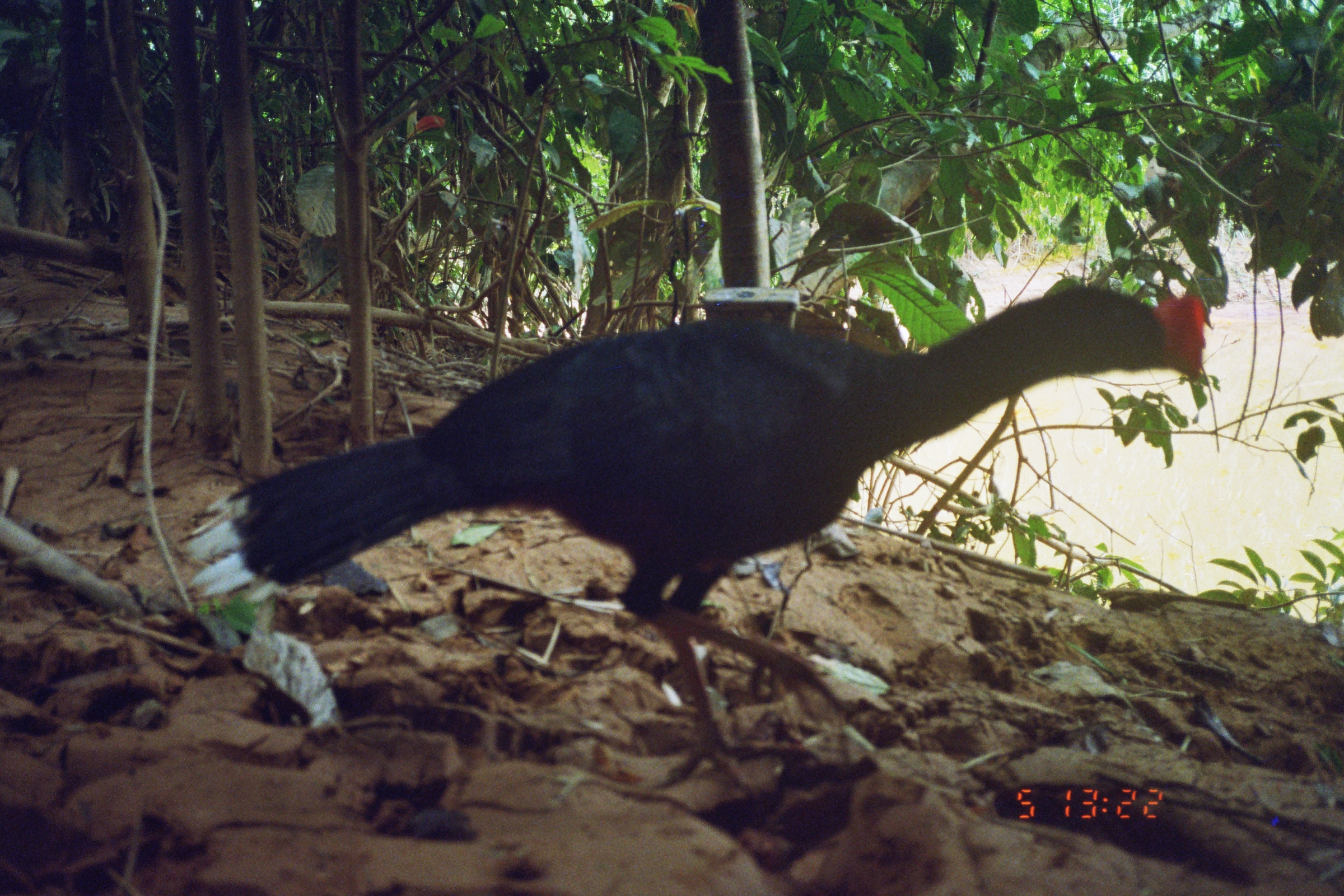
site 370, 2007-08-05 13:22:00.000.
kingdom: Animalia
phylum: Chordata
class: Aves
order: Galliformes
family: Cracidae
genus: Mitu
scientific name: Mitu tuberosum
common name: razor-billed curassow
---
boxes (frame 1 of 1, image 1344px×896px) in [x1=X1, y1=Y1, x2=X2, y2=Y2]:
mitu tuberosum: [x1=178, y1=280, x2=1204, y2=807]